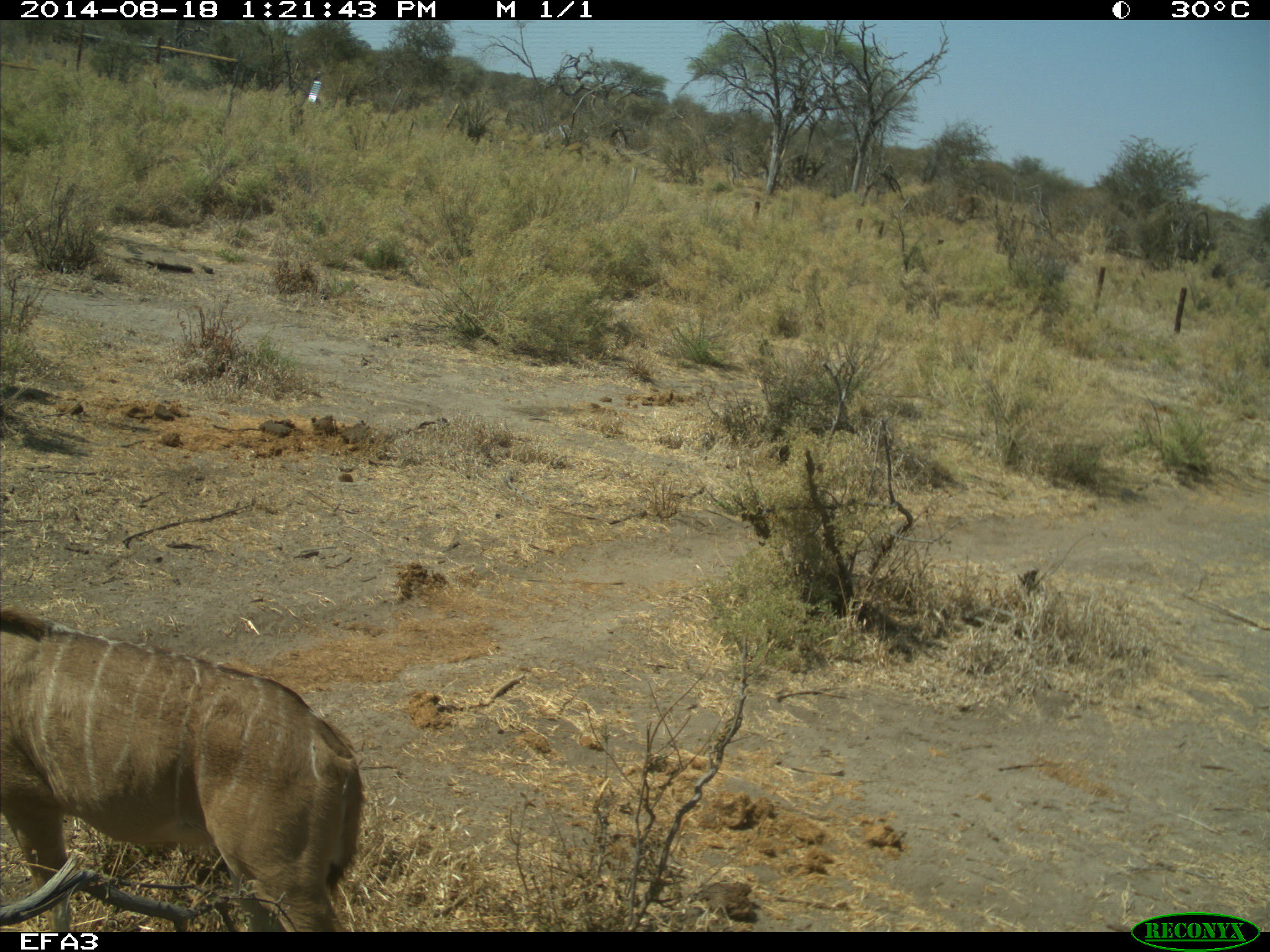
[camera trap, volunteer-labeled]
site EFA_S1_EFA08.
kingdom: Animalia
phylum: Chordata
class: Mammalia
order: Artiodactyla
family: Bovidae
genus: Tragelaphus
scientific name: Tragelaphus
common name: kudu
Kudu (Tragelaphus), count 1. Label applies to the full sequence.